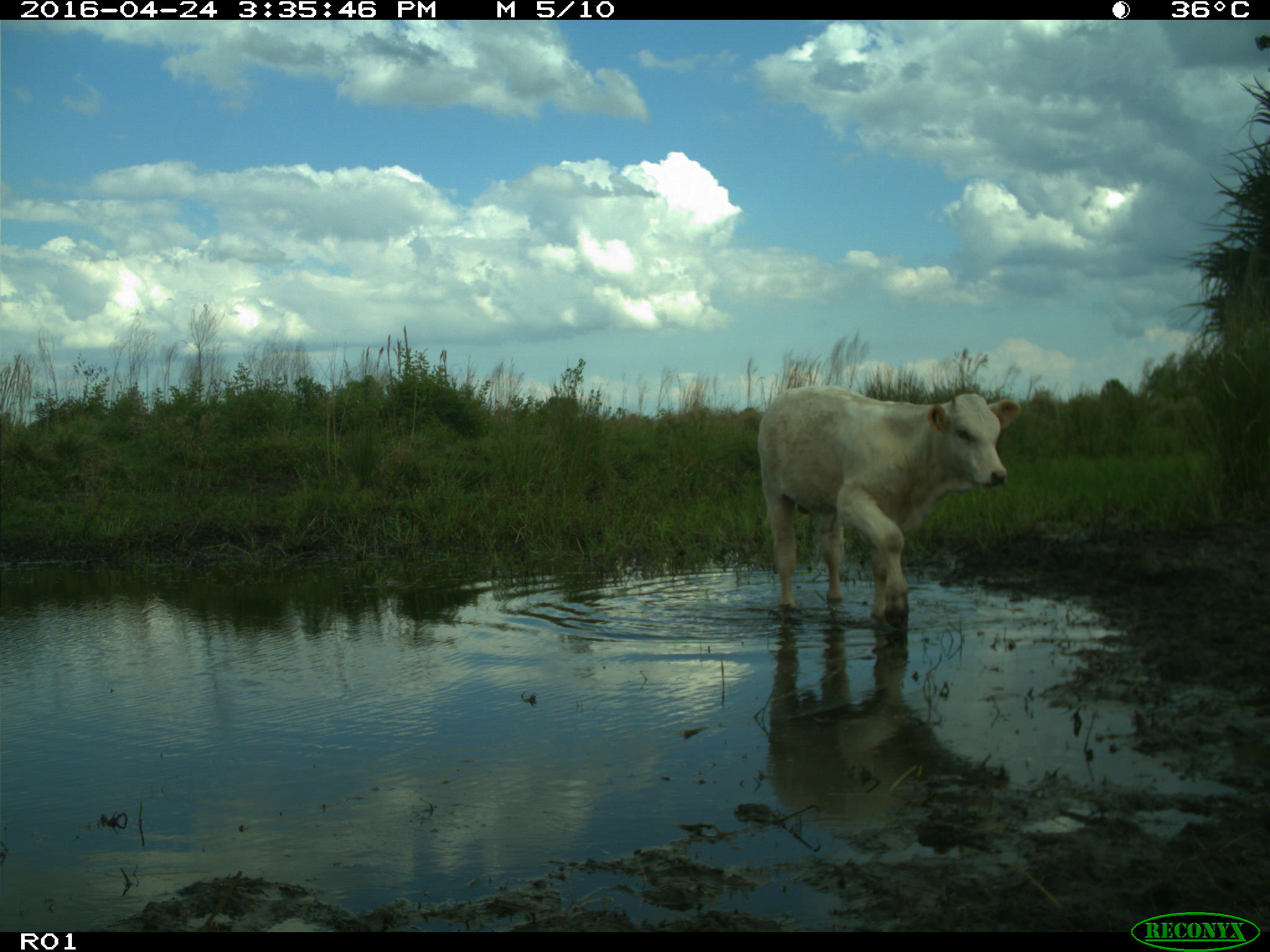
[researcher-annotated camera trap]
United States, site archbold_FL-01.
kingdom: Animalia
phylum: Chordata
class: Mammalia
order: Artiodactyla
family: Bovidae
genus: Bos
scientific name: Bos taurus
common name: domestic cow